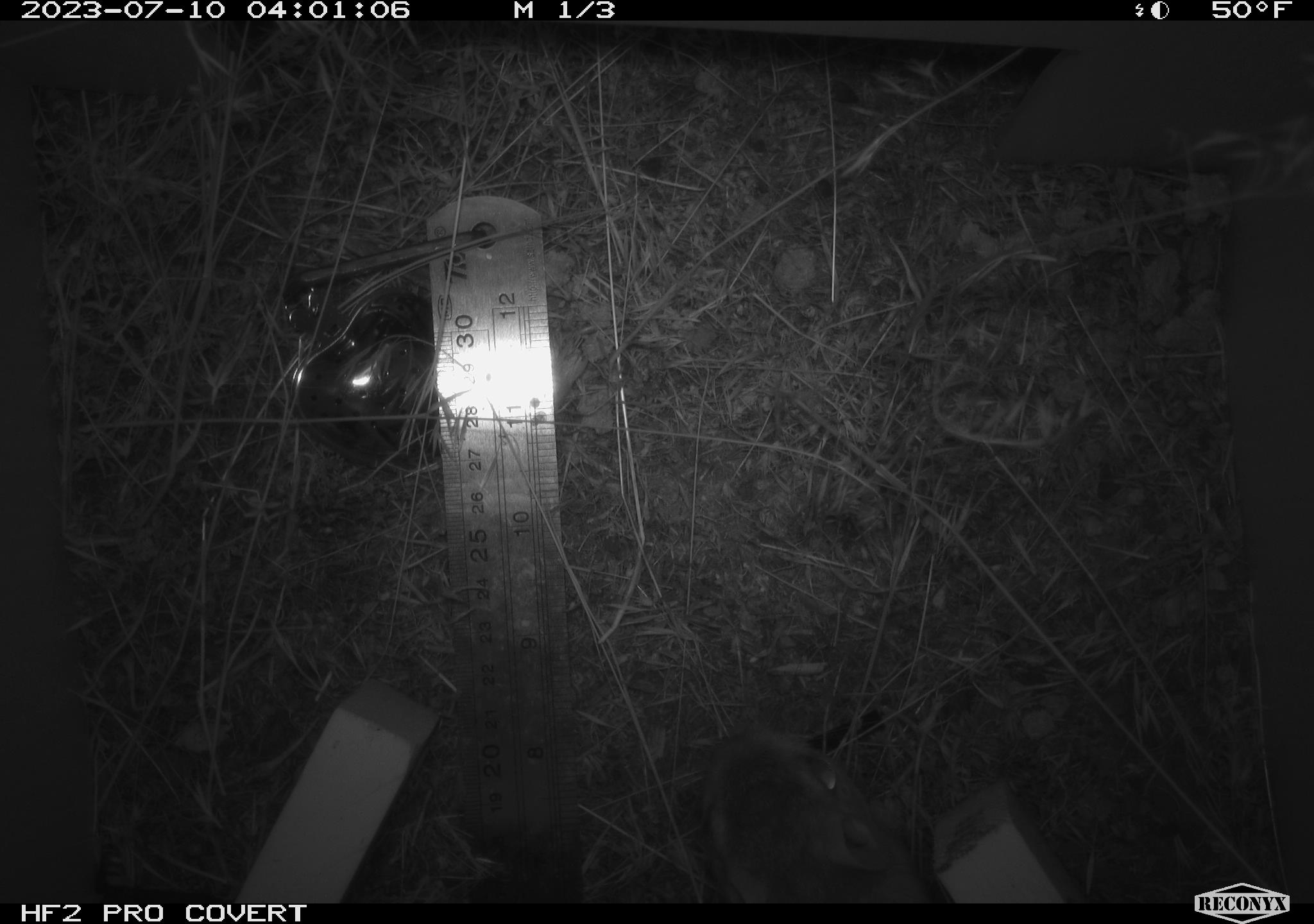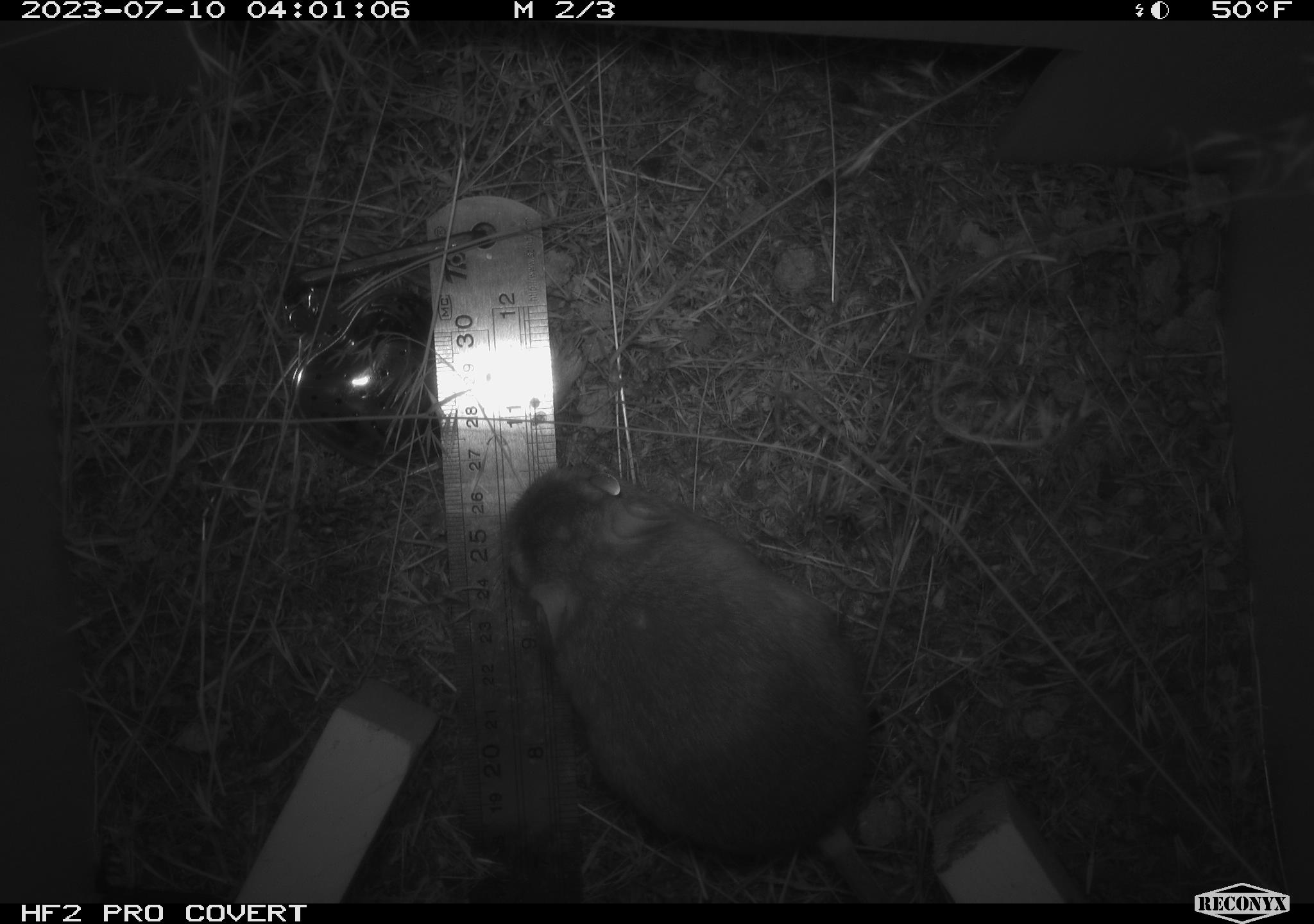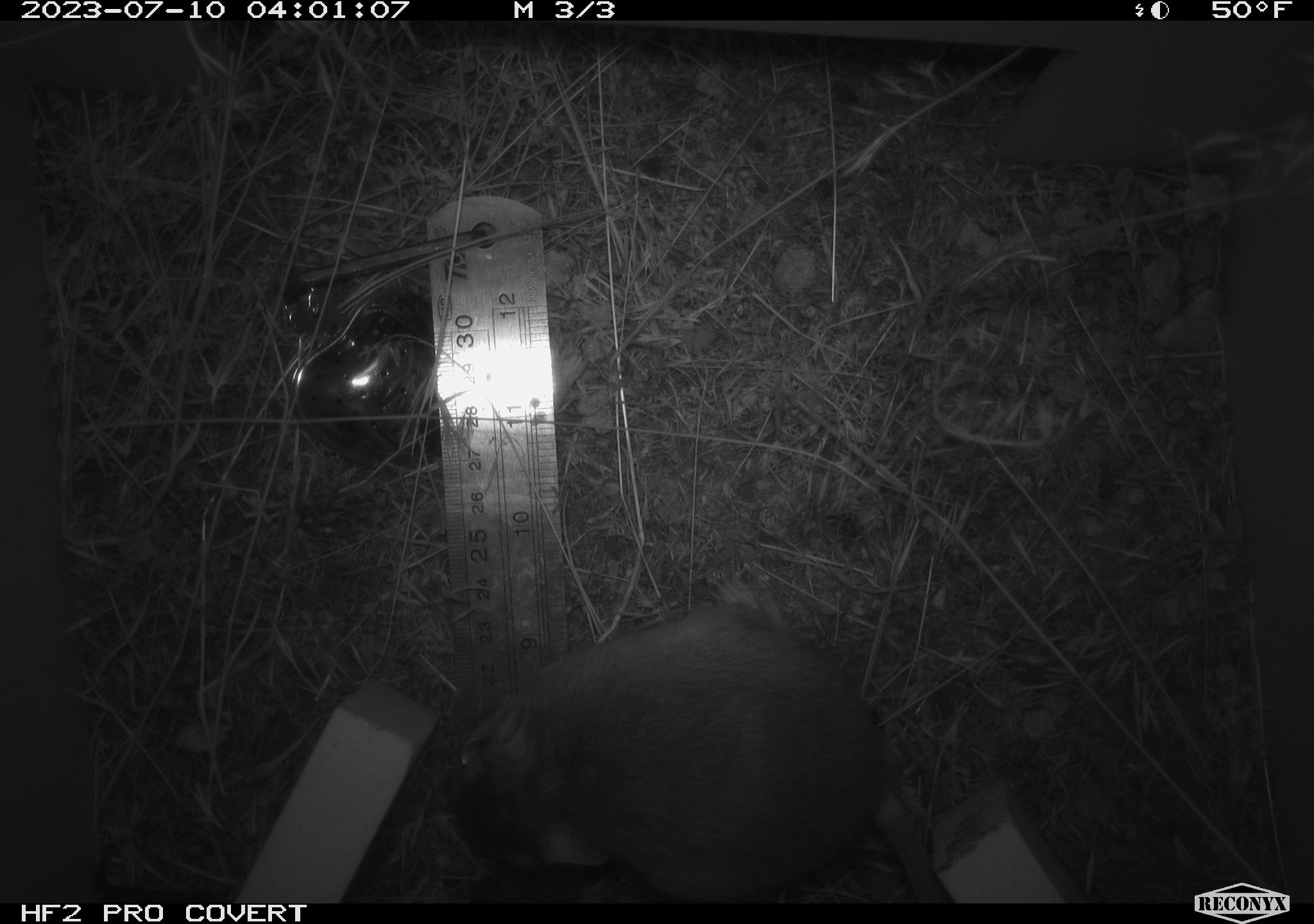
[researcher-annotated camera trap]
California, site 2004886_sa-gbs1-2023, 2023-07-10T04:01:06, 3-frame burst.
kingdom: Animalia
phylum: Chordata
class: Mammalia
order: Rodentia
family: Heteromyidae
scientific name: Heteromyidae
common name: kangaroo rats and pocket mice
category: heteromyidae family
Heteromyidae family (kangaroo rats and pocket mice) (Heteromyidae).